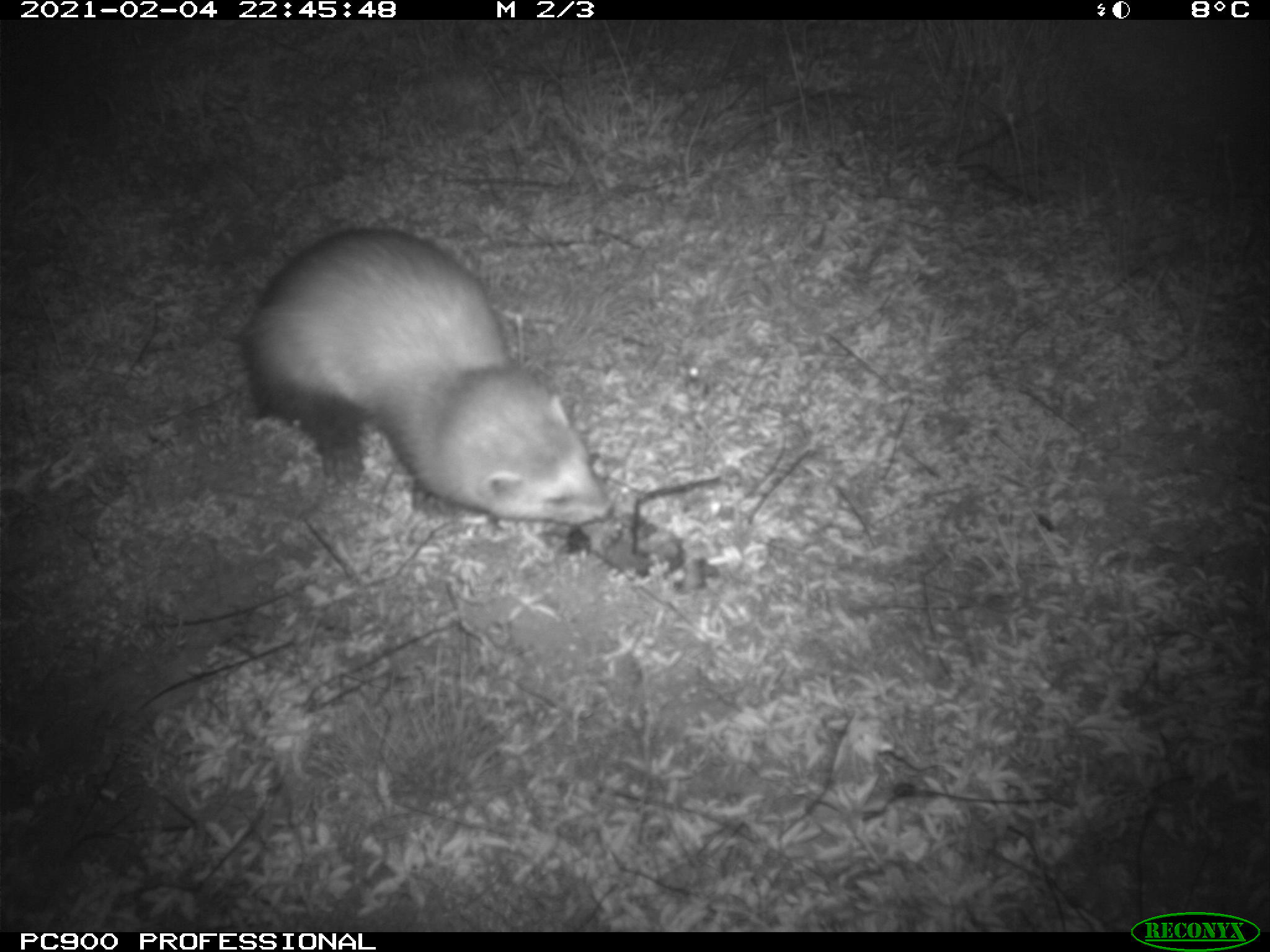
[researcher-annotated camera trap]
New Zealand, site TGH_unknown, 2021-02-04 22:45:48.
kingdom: Animalia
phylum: Chordata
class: Mammalia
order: Carnivora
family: Mustelidae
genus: Mustela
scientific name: Mustela furo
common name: ferret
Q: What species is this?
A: Ferret (Mustela furo).